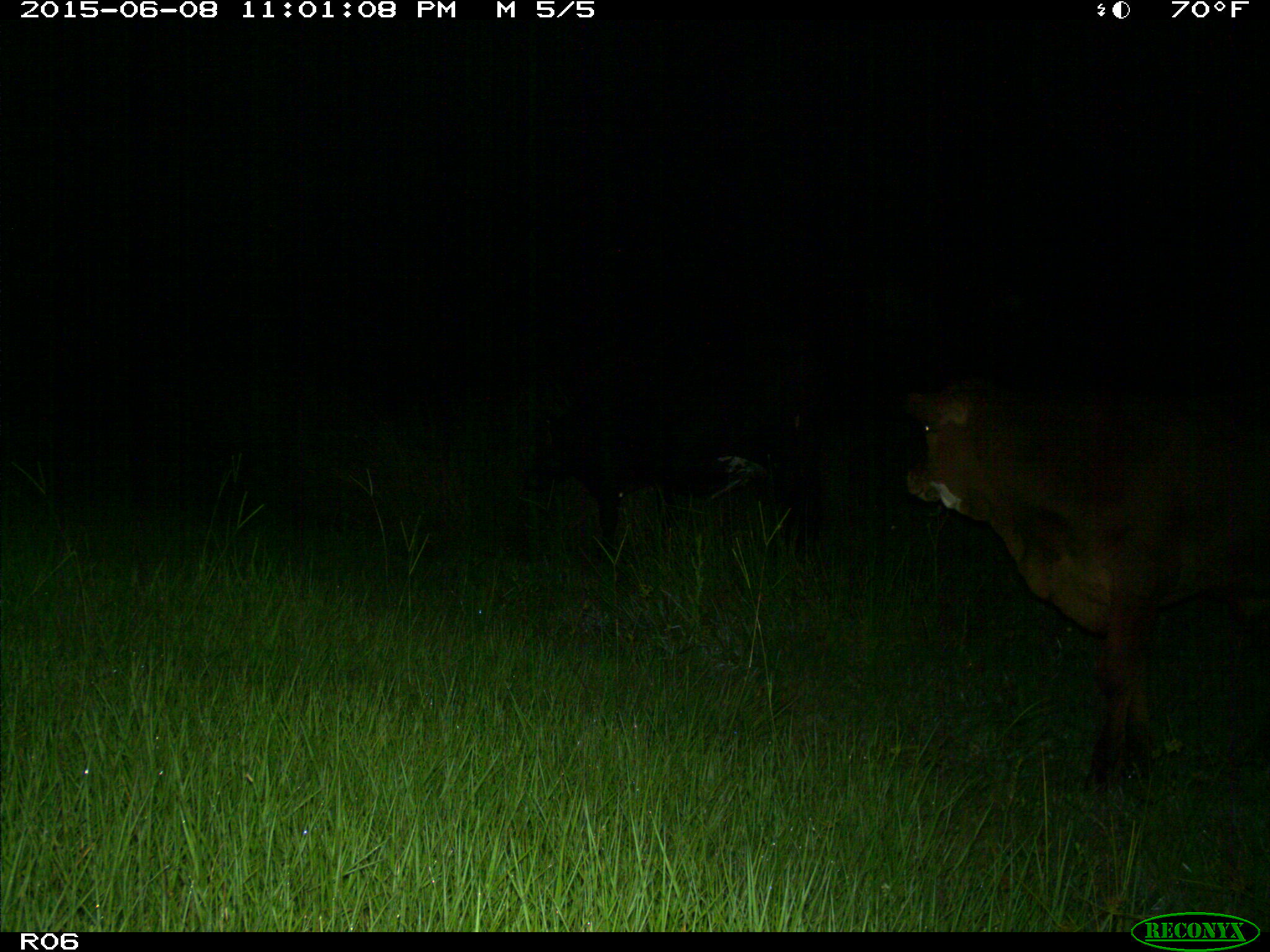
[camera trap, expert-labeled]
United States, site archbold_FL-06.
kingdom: Animalia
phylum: Chordata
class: Mammalia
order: Artiodactyla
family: Bovidae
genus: Bos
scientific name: Bos taurus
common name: domestic cow